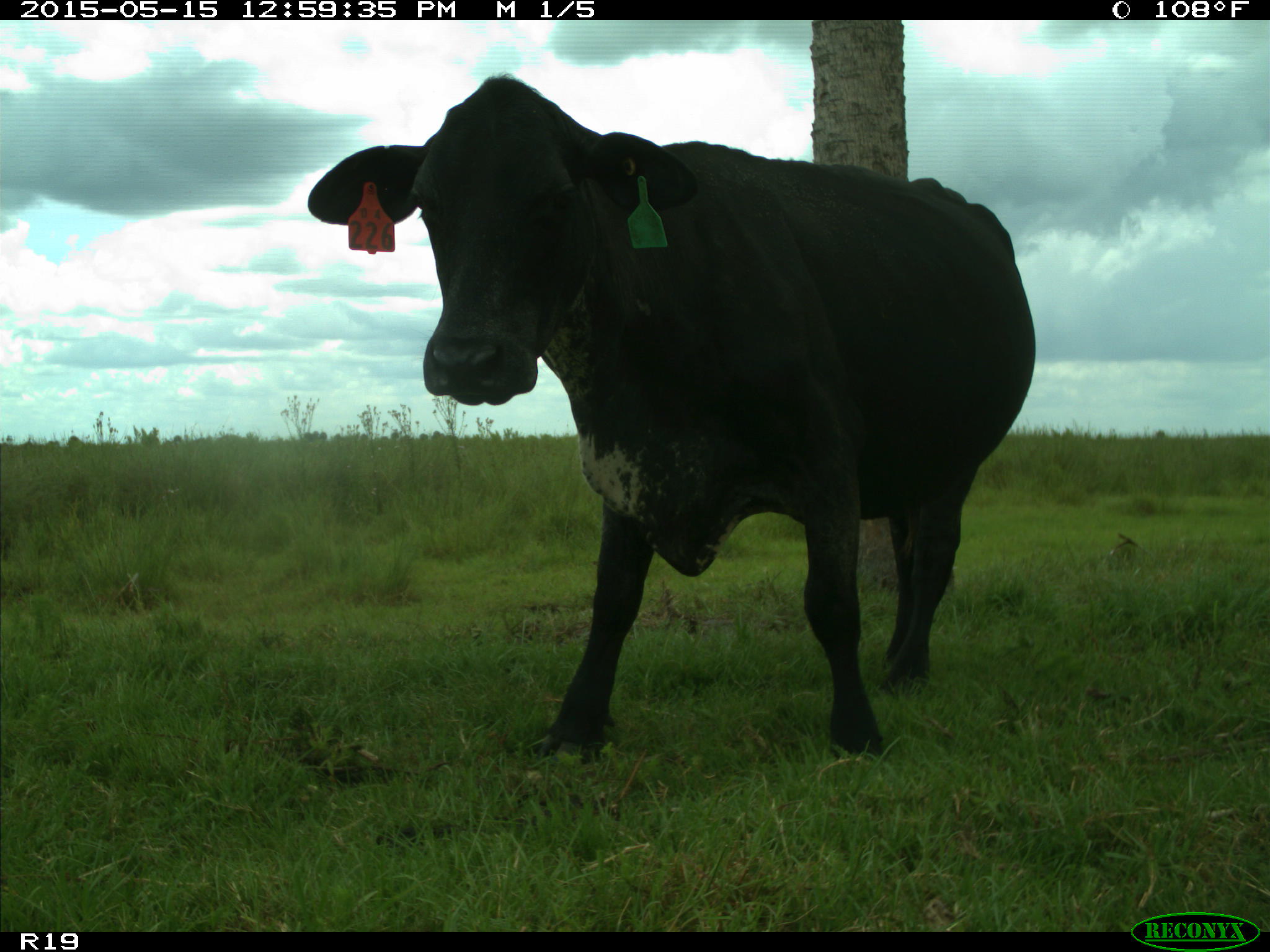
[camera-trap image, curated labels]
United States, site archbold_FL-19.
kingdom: Animalia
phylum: Chordata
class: Mammalia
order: Artiodactyla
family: Bovidae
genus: Bos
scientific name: Bos taurus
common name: domestic cow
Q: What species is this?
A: Bos taurus (domestic cow).